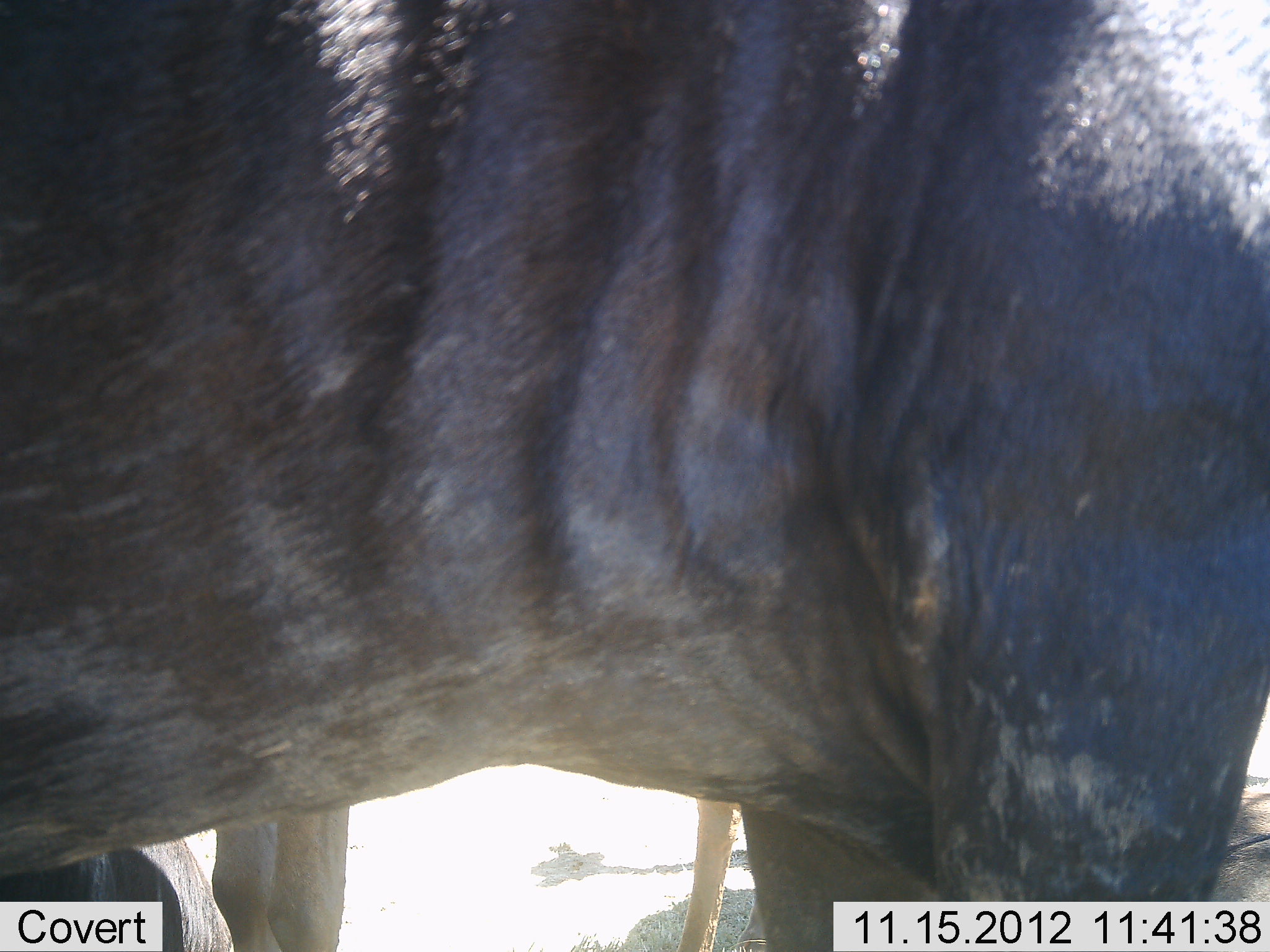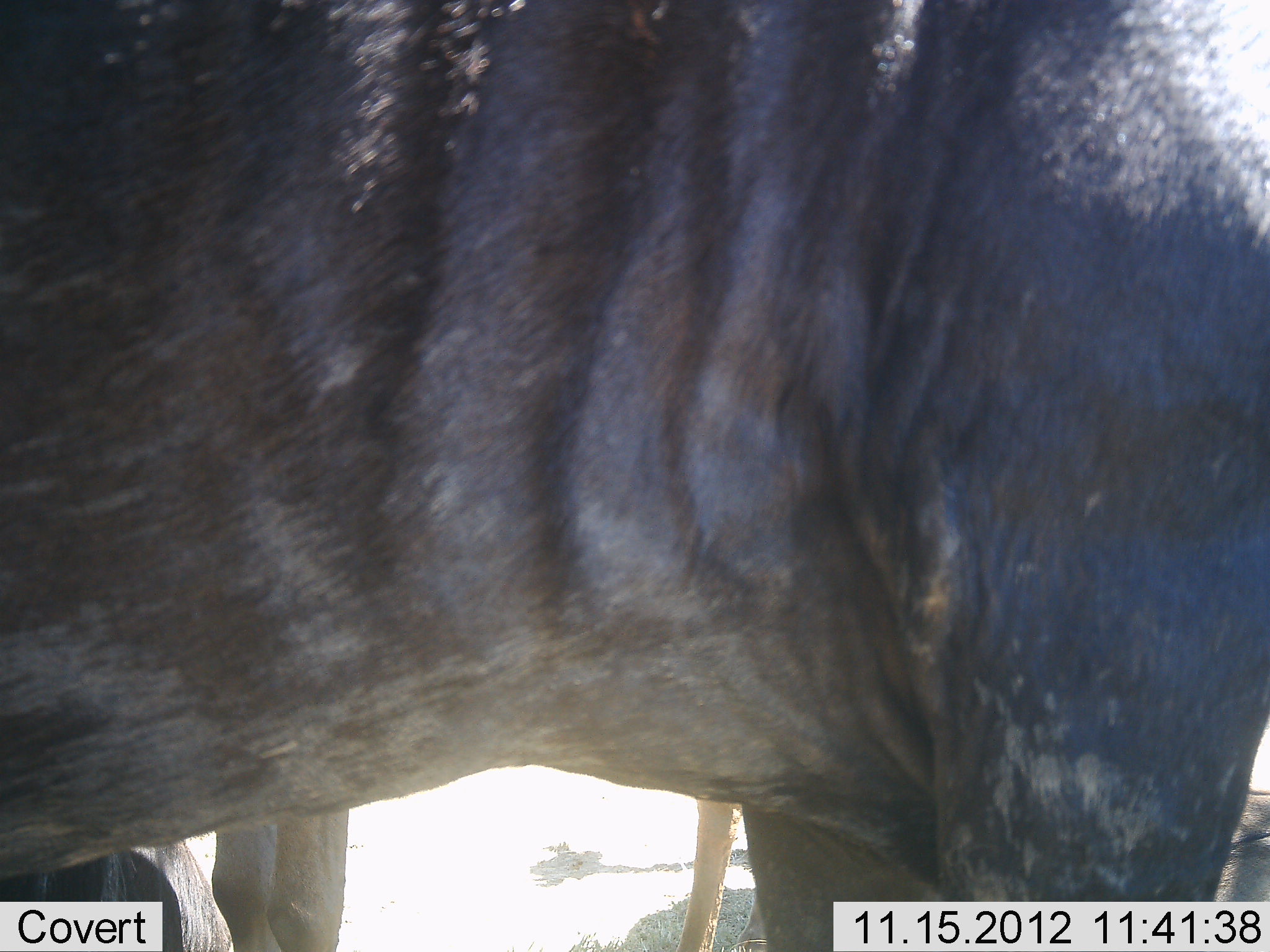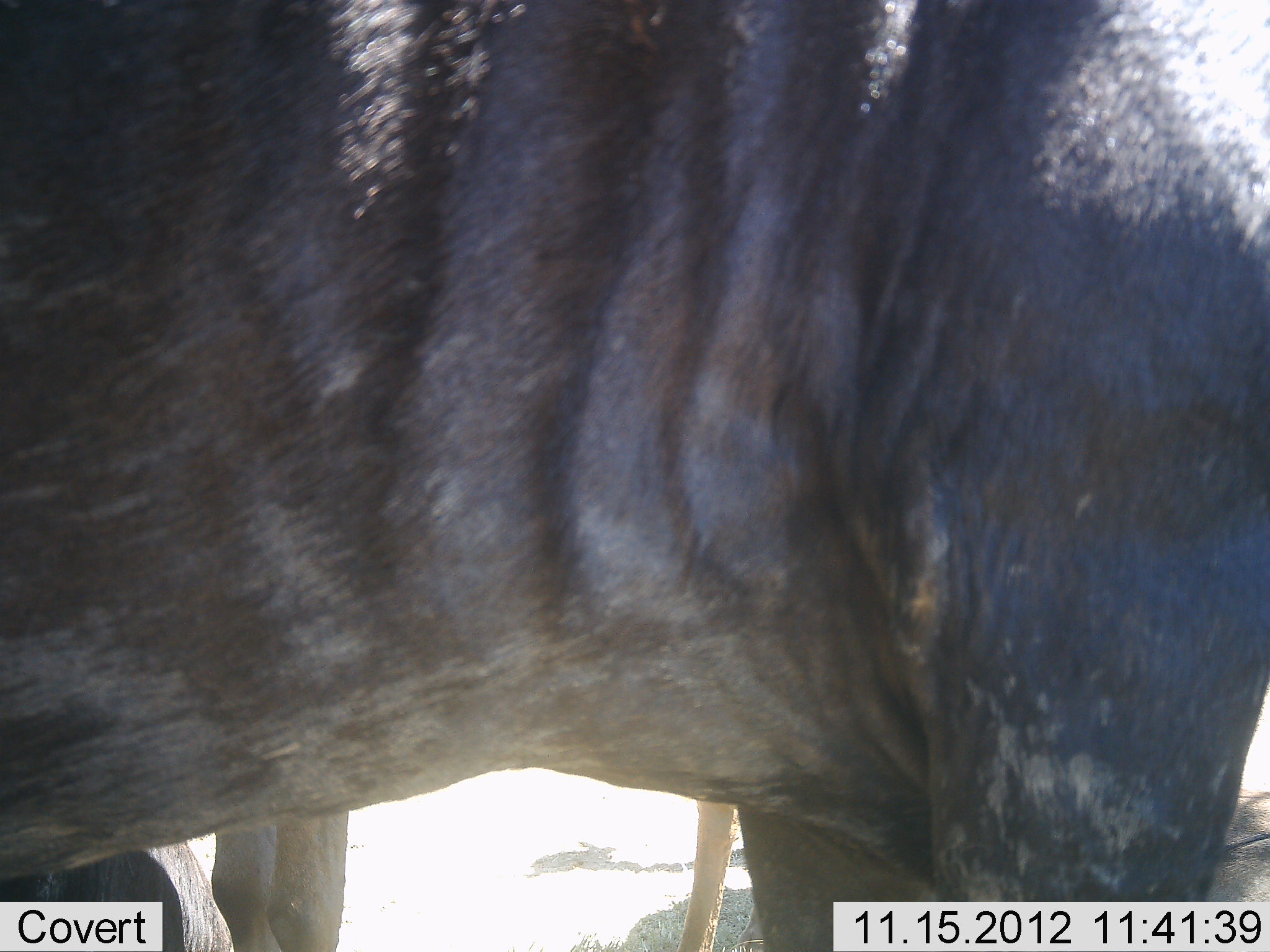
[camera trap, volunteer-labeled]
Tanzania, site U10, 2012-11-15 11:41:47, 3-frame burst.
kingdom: Animalia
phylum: Chordata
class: Mammalia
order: Artiodactyla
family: Bovidae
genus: Connochaetes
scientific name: Connochaetes taurinus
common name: blue wildebeest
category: wildebeest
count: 3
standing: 90%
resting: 30%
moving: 0%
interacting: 0%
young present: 0%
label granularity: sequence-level